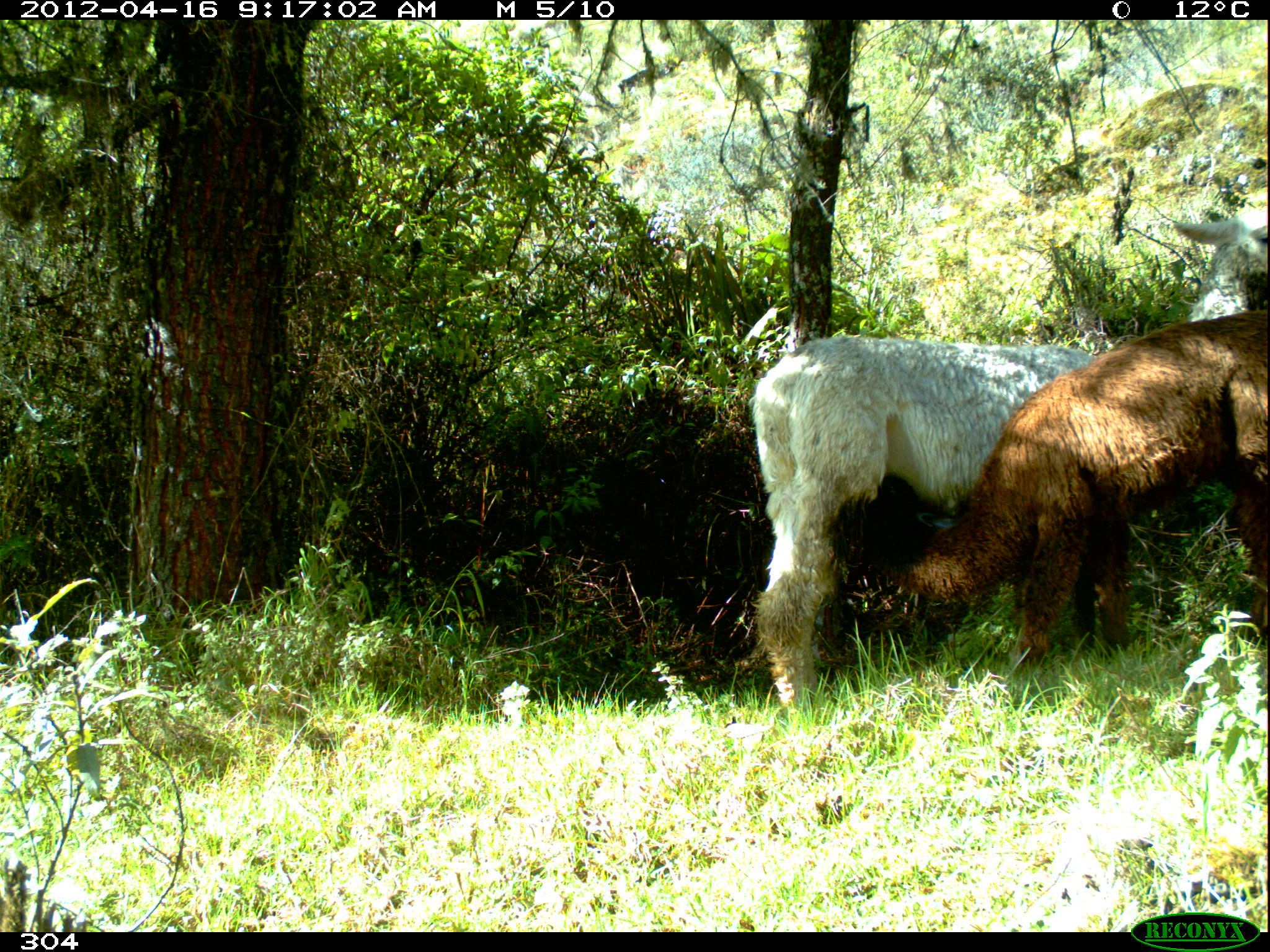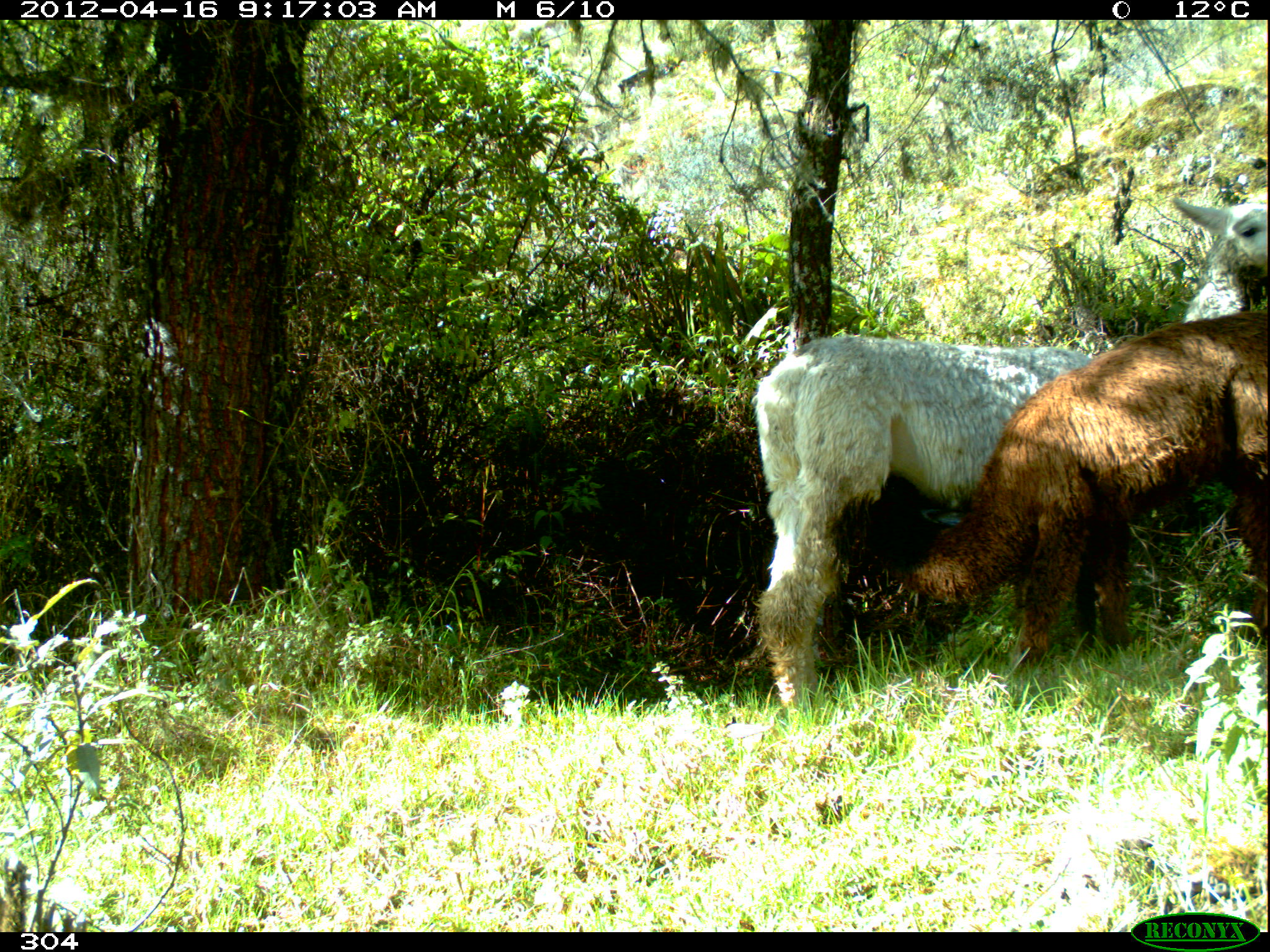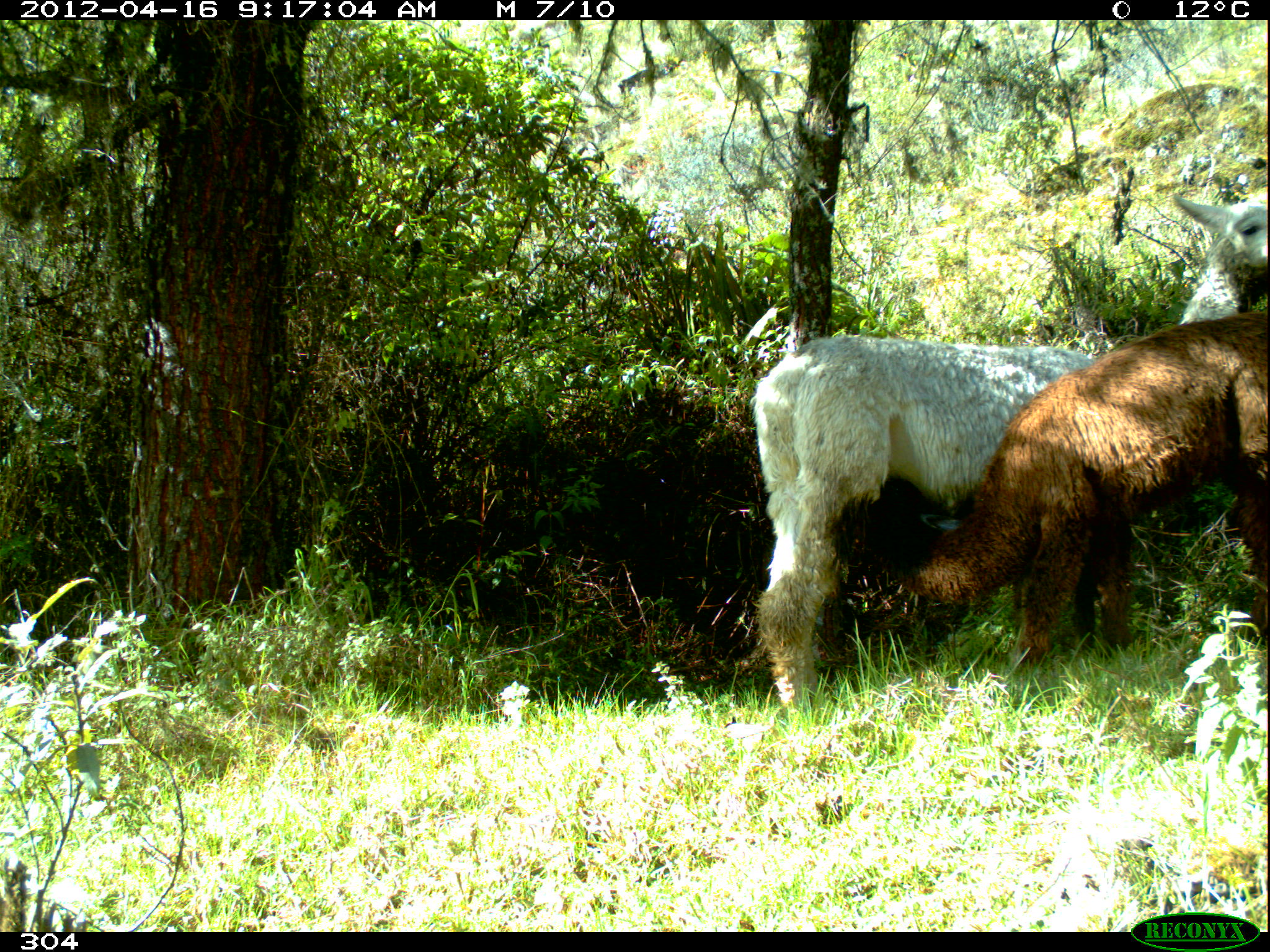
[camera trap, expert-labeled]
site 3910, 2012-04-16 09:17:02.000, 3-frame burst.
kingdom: Animalia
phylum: Chordata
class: Mammalia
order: Artiodactyla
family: Camelidae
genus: Vicugna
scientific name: Vicugna pacos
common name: alpaca